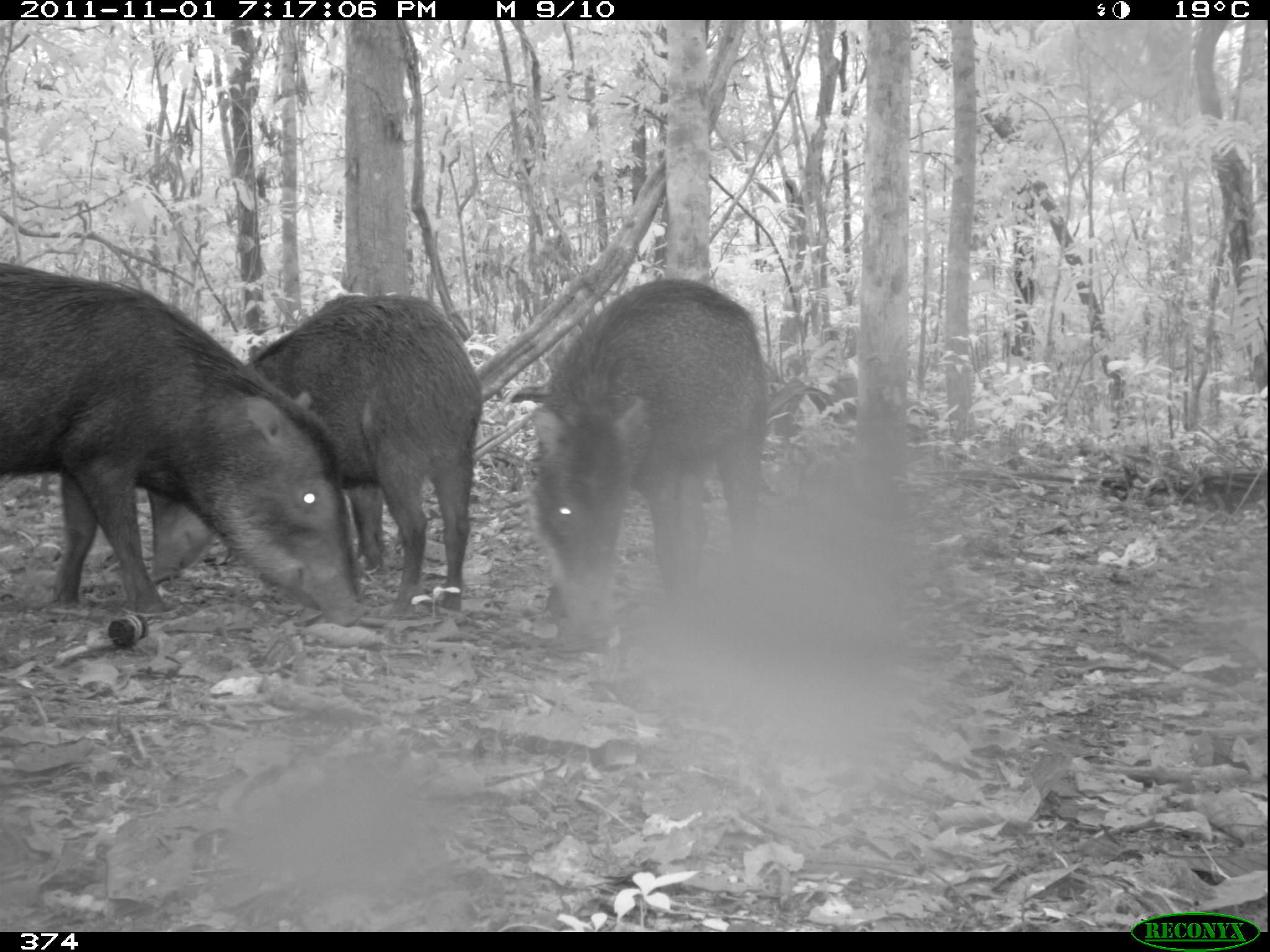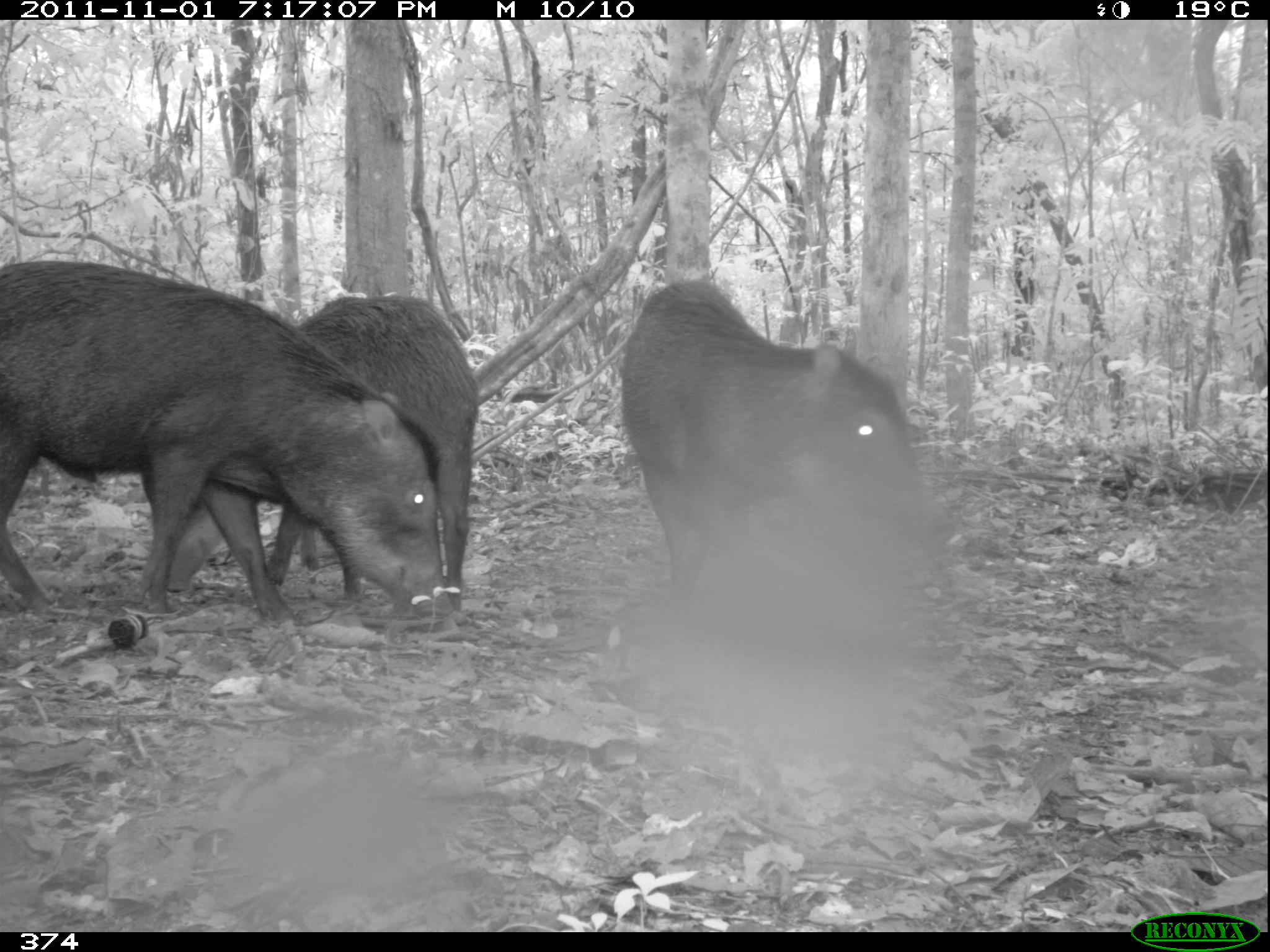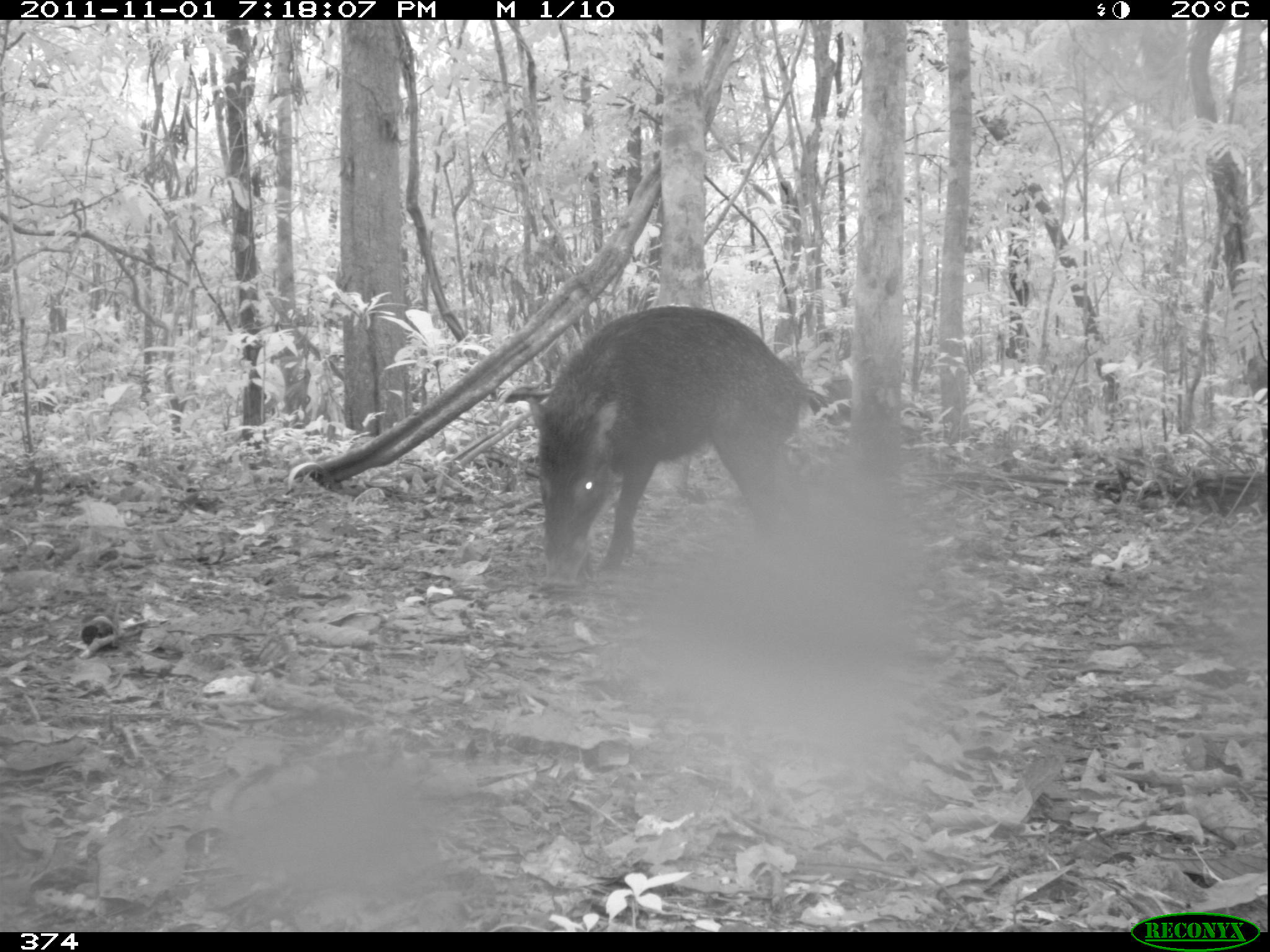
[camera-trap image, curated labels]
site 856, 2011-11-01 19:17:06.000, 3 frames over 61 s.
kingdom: Animalia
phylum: Chordata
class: Mammalia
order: Artiodactyla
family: Tayassuidae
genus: Tayassu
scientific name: Tayassu pecari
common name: white-lipped peccary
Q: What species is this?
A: Tayassu pecari (white-lipped peccary).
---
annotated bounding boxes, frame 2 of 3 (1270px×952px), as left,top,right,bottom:
tayassu pecari: 0,254,454,636; 613,278,950,632; 136,290,480,607